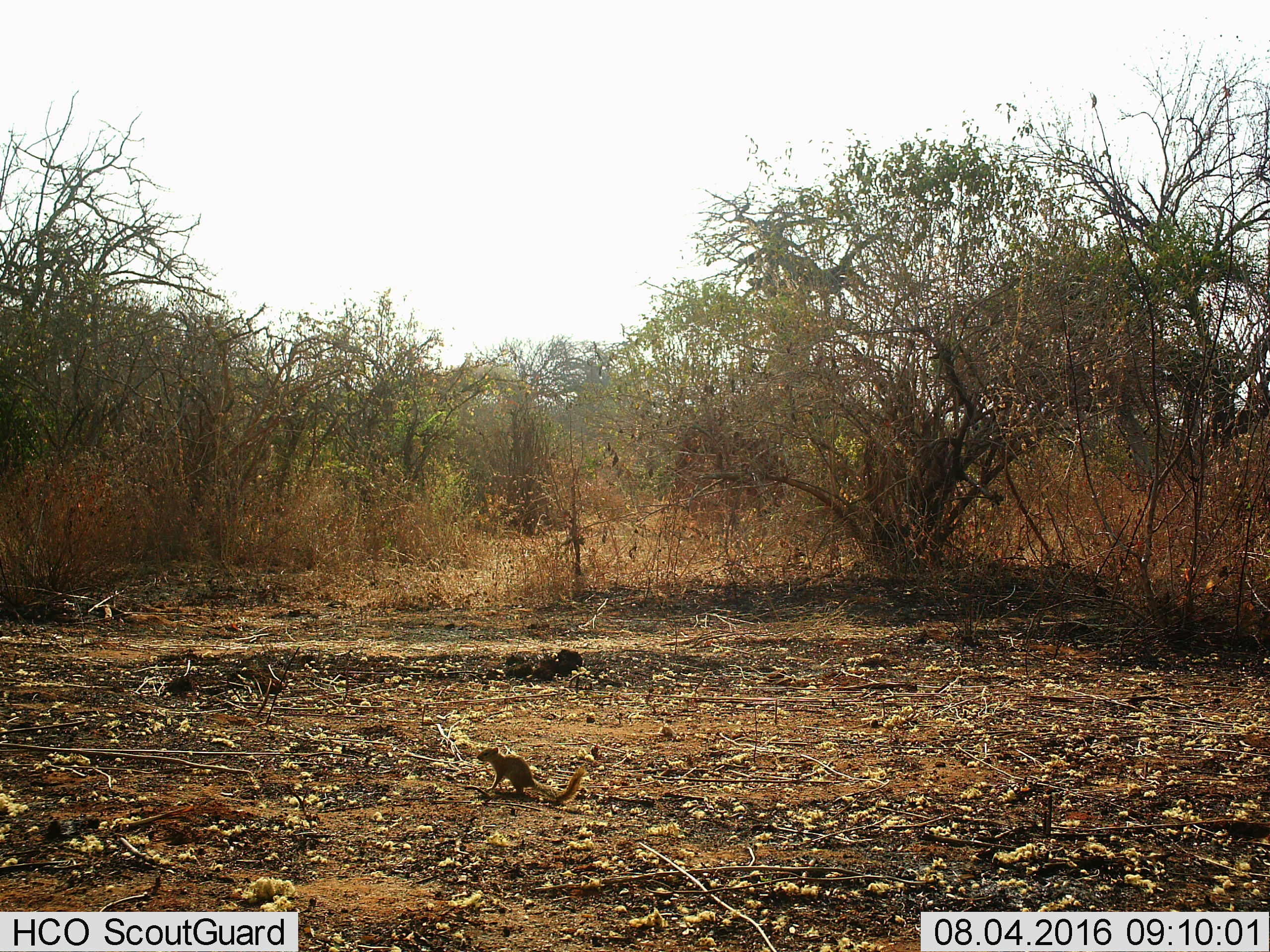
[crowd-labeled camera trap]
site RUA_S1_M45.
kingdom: Animalia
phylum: Chordata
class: Mammalia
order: Rodentia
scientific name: Rodentia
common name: rodent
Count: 1.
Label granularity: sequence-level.